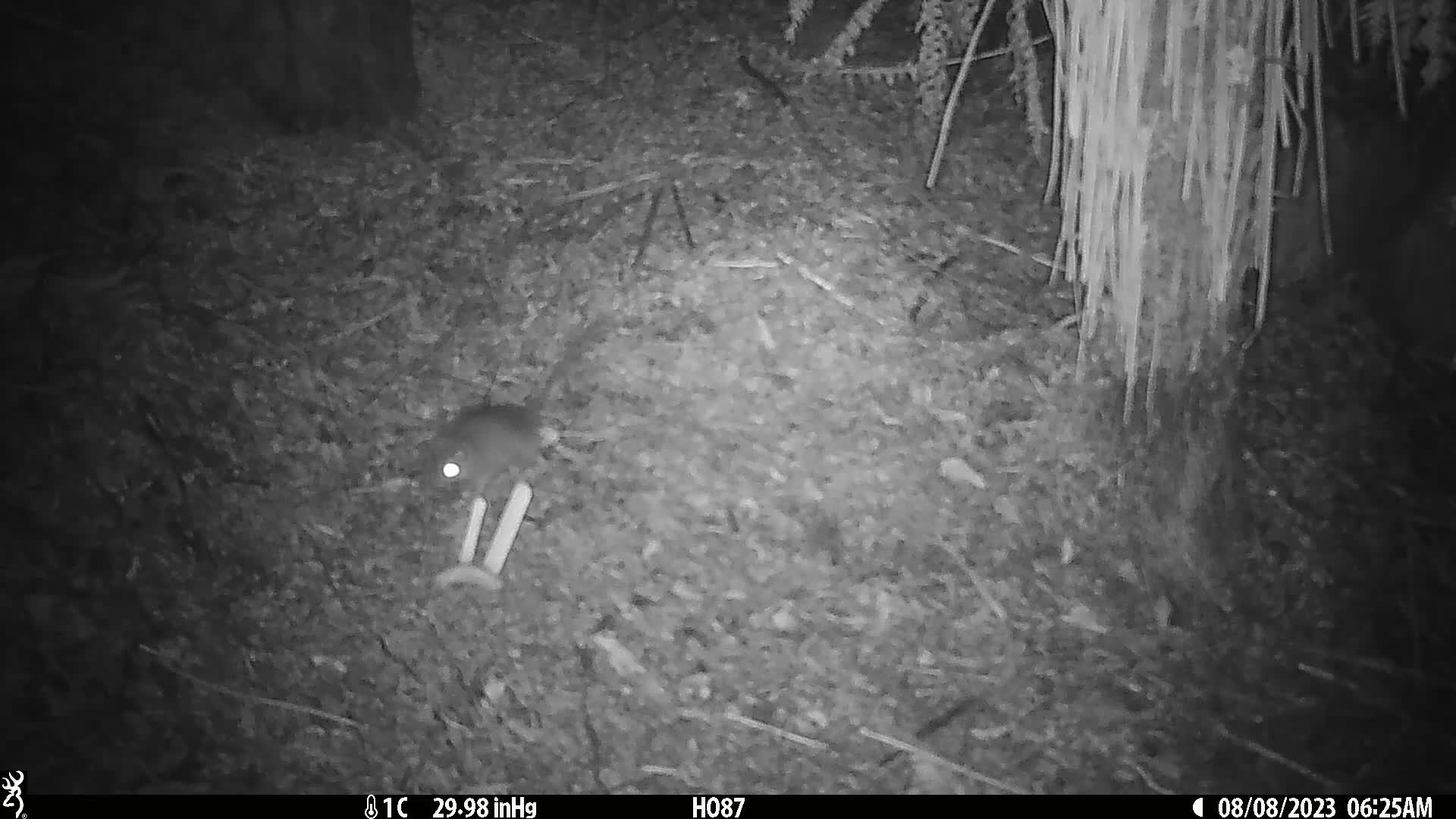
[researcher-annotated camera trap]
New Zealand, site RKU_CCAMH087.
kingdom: Animalia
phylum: Chordata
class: Mammalia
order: Rodentia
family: Muridae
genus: Rattus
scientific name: Rattus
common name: rat